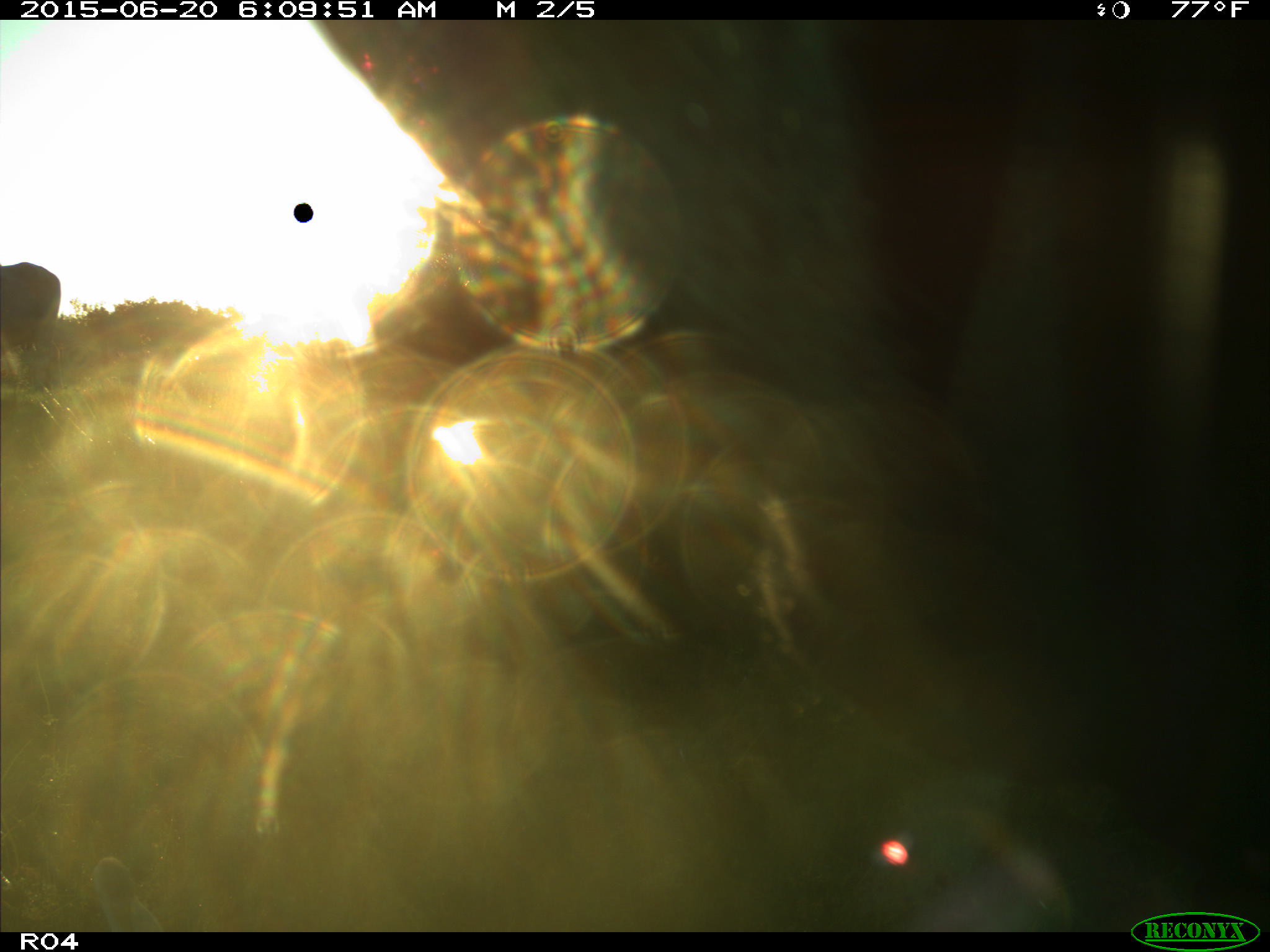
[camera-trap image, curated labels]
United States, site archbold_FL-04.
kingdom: Animalia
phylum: Chordata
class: Mammalia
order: Artiodactyla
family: Bovidae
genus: Bos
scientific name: Bos taurus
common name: domestic cow